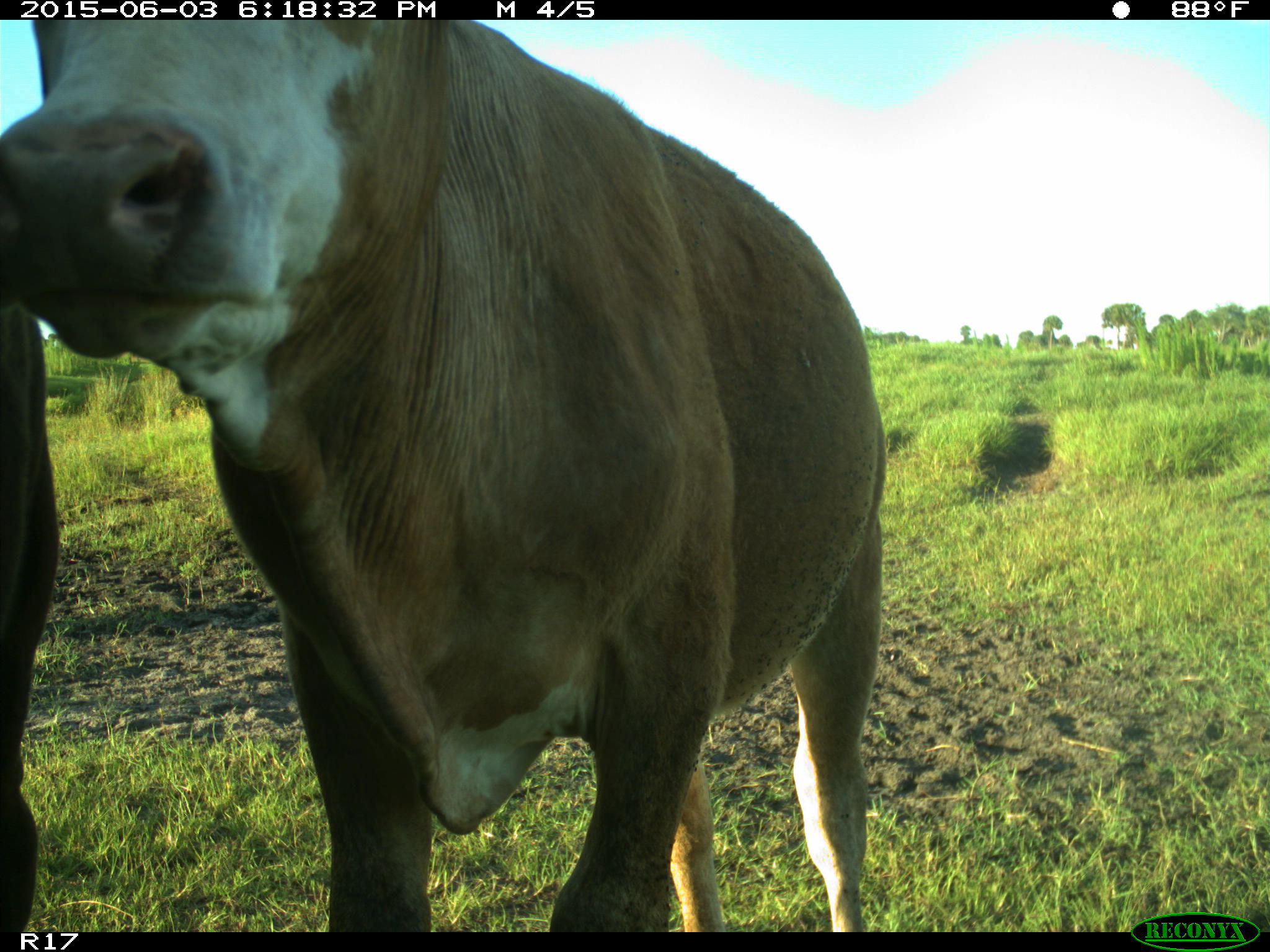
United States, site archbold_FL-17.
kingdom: Animalia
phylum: Chordata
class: Mammalia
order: Artiodactyla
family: Bovidae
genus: Bos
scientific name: Bos taurus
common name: domestic cow